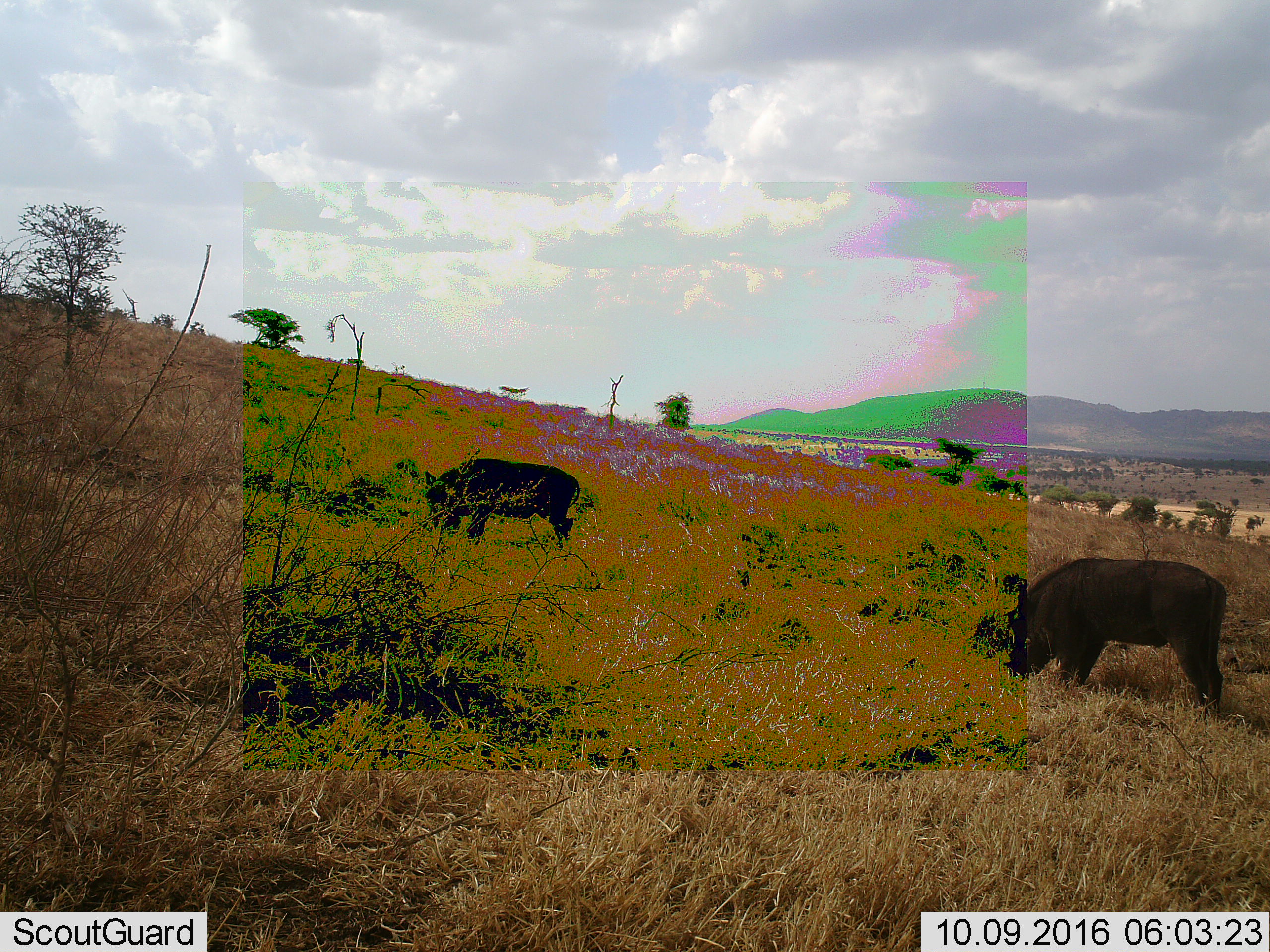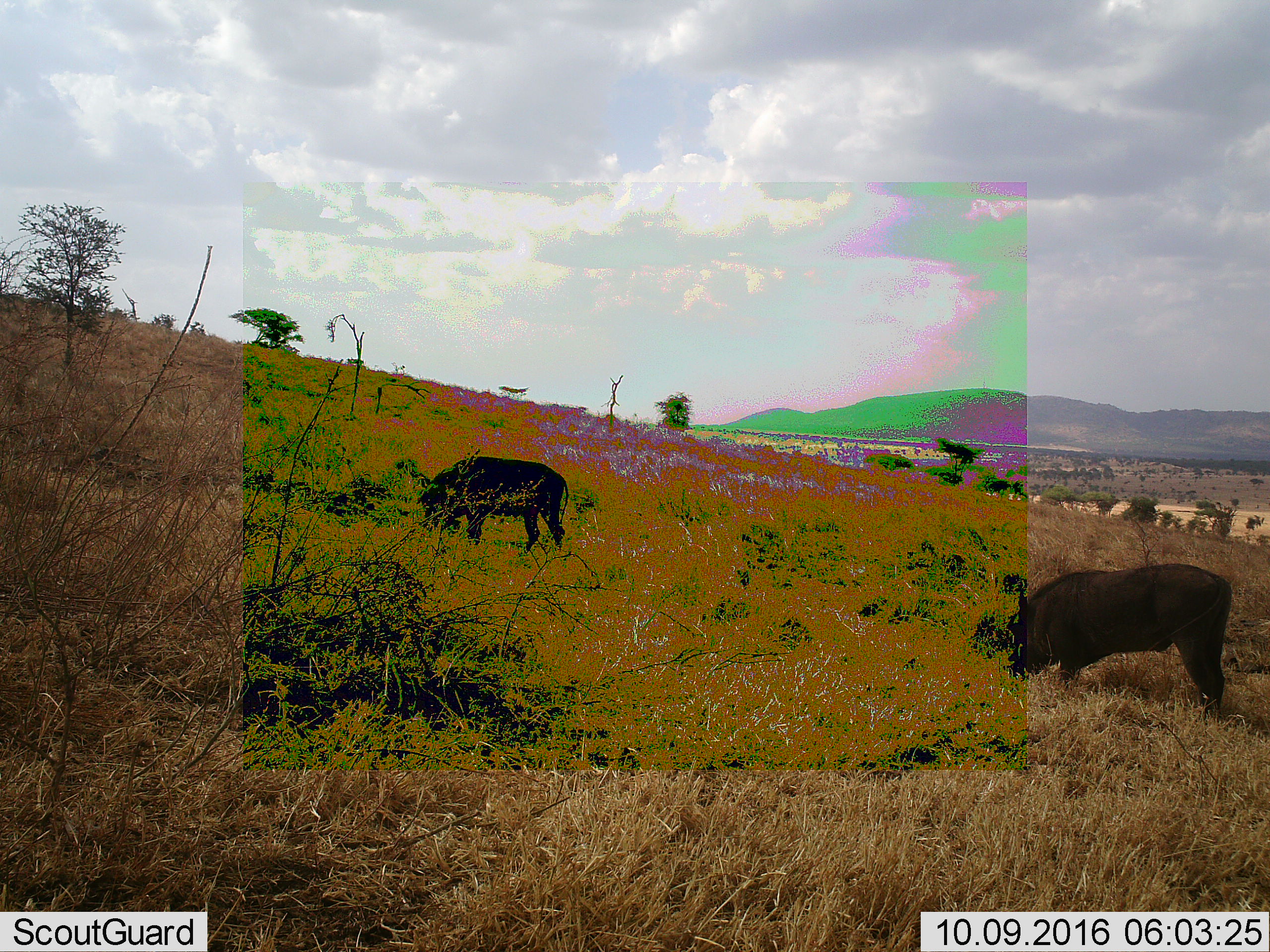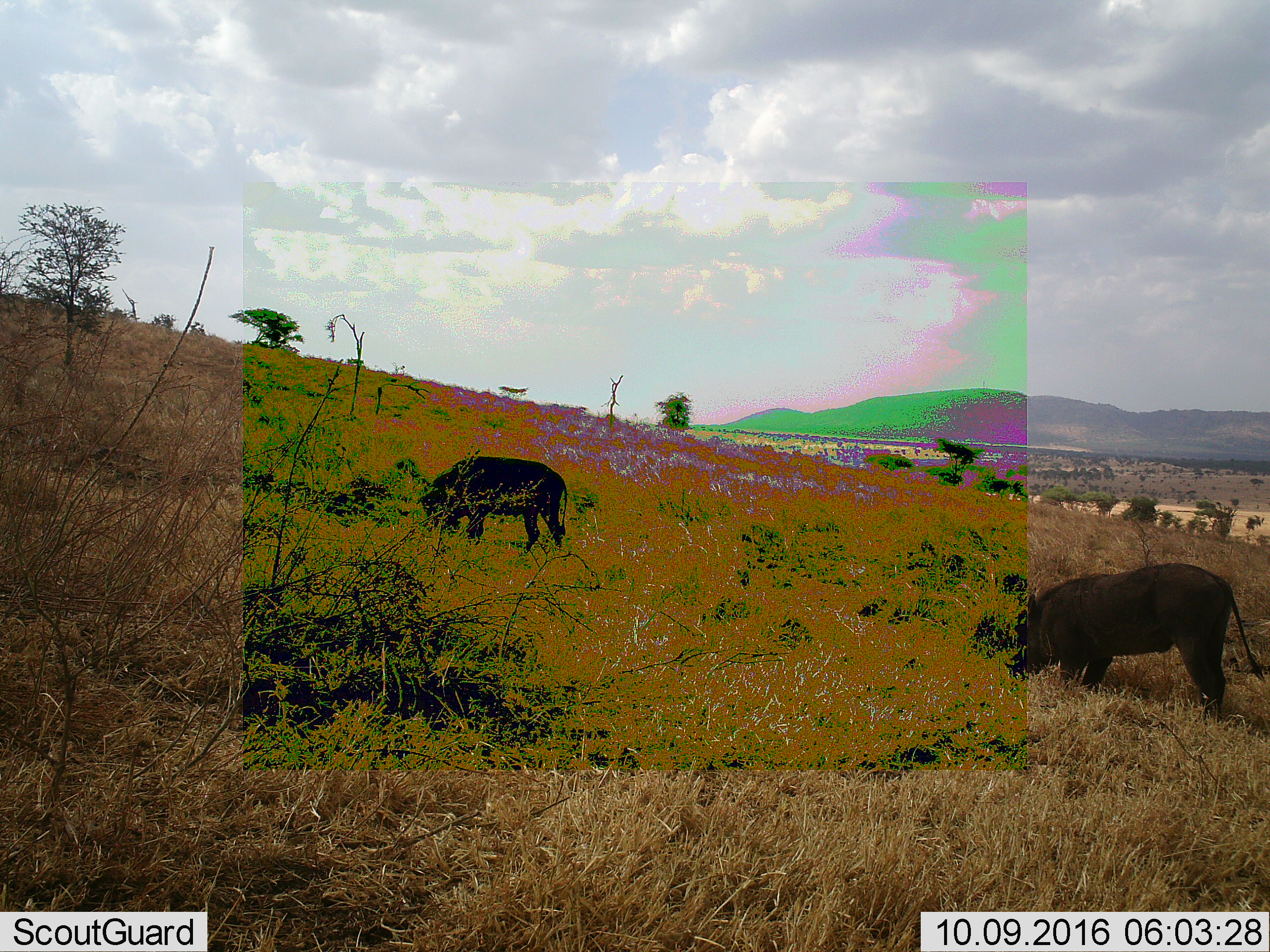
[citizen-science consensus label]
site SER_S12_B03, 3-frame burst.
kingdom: Animalia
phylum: Chordata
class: Mammalia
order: Artiodactyla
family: Suidae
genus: Phacochoerus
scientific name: Phacochoerus africanus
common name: warthog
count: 2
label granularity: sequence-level